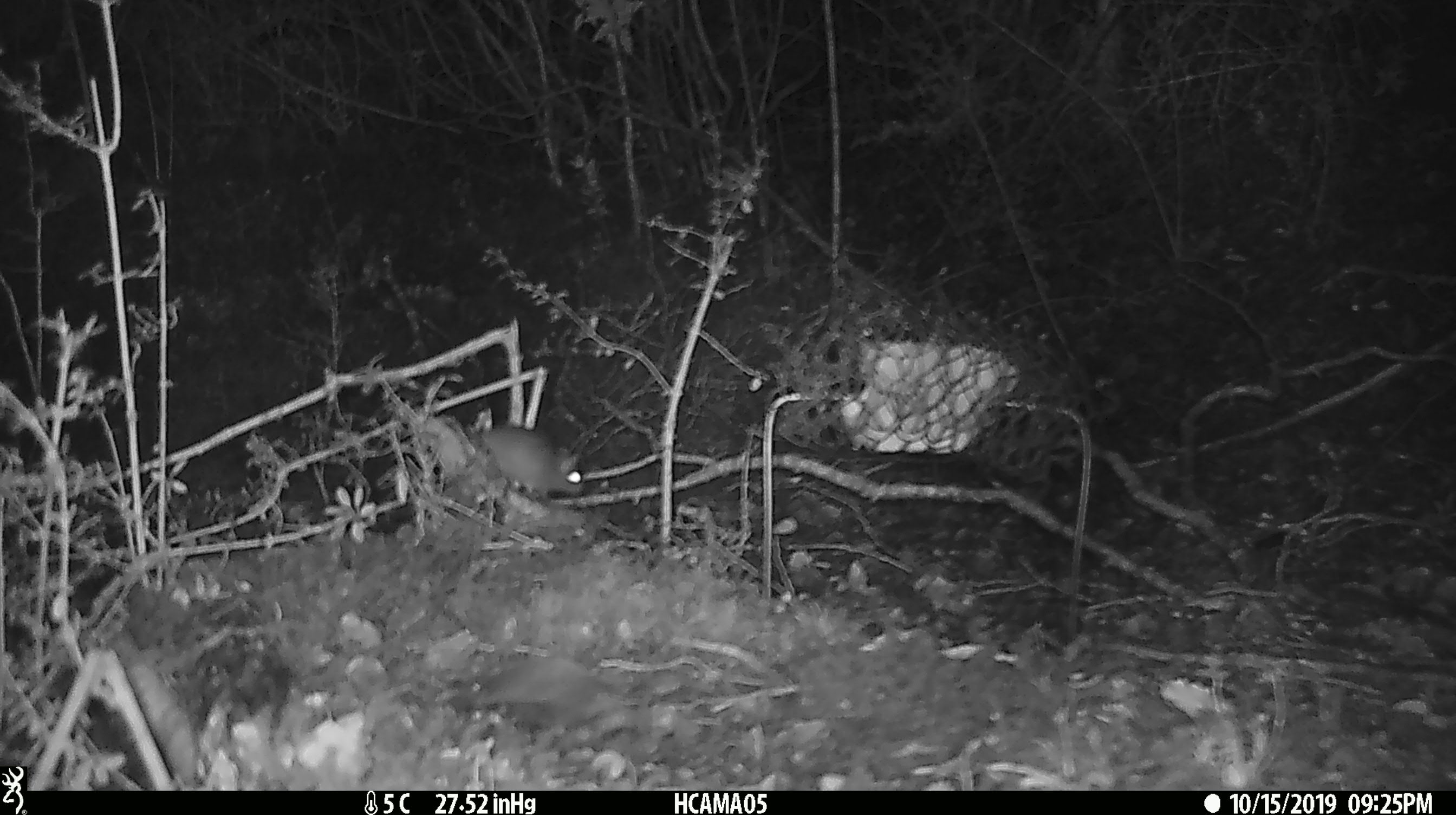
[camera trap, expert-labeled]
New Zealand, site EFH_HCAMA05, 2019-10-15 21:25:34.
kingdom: Animalia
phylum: Chordata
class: Mammalia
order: Rodentia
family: Muridae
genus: Mus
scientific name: Mus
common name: mouse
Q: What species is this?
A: Mouse (Mus).